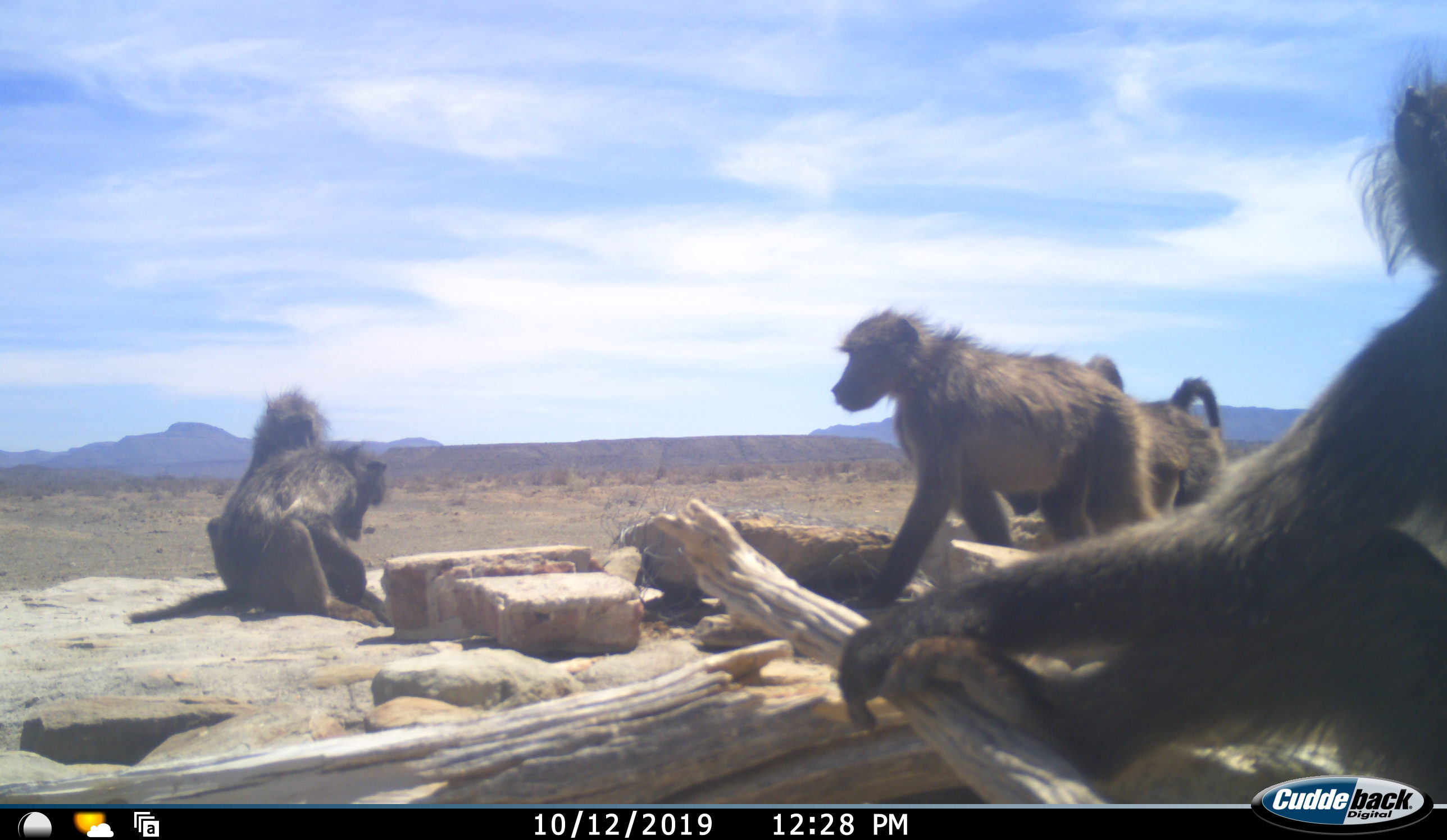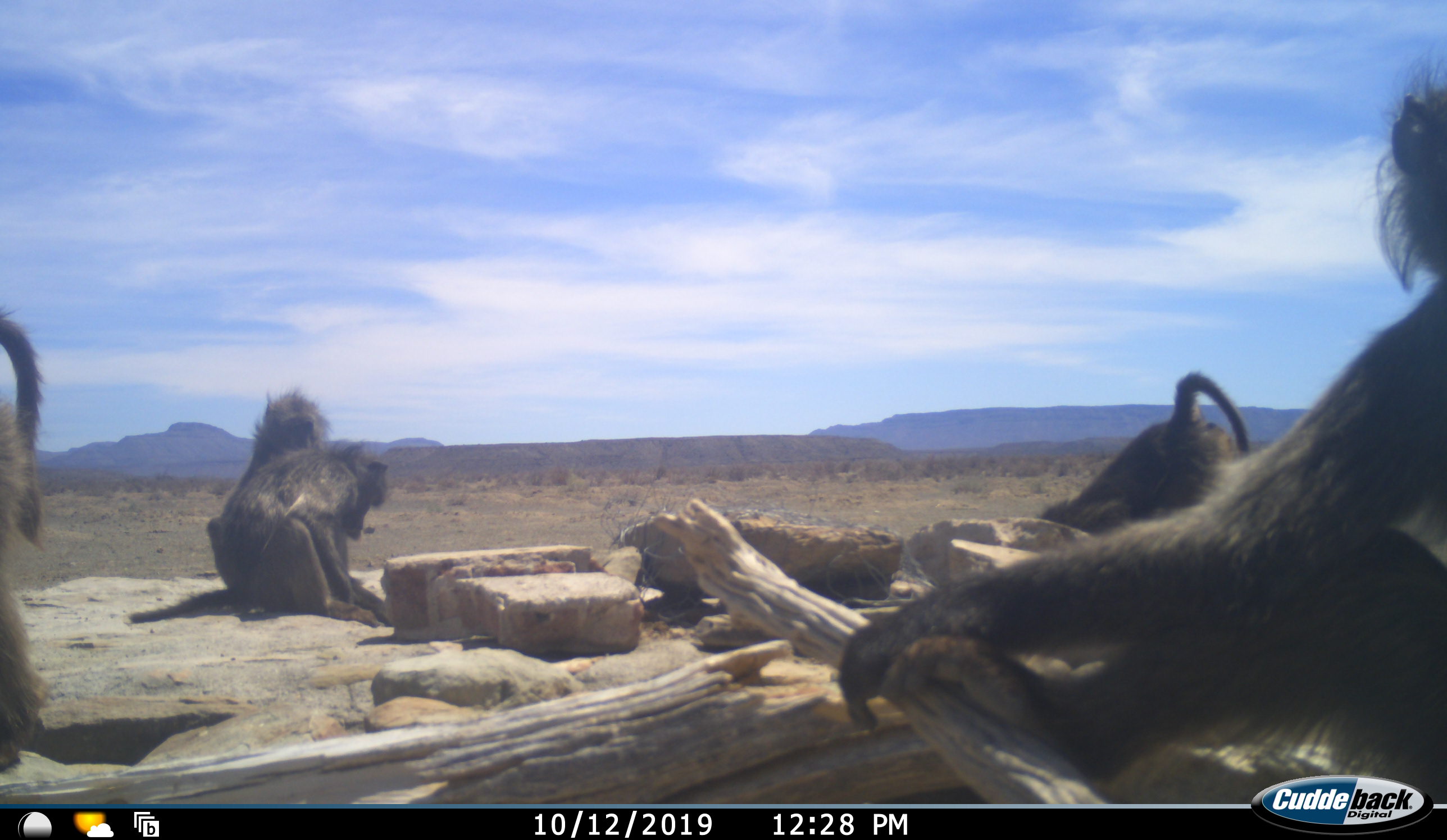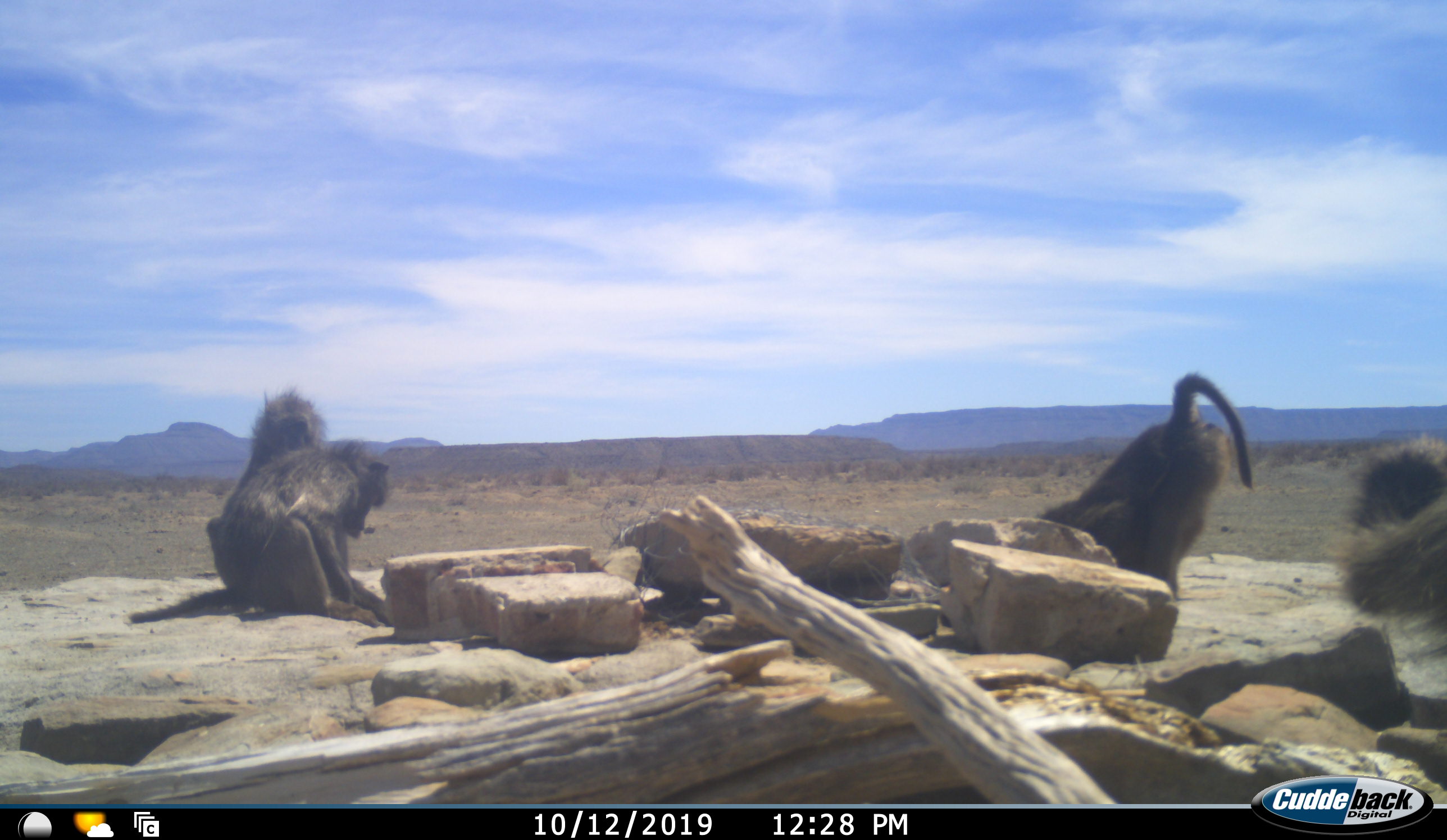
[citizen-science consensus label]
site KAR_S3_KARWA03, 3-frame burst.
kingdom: Animalia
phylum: Chordata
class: Mammalia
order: Primates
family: Cercopithecidae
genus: Papio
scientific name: Papio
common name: baboon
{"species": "baboon (Papio)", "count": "5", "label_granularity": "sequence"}